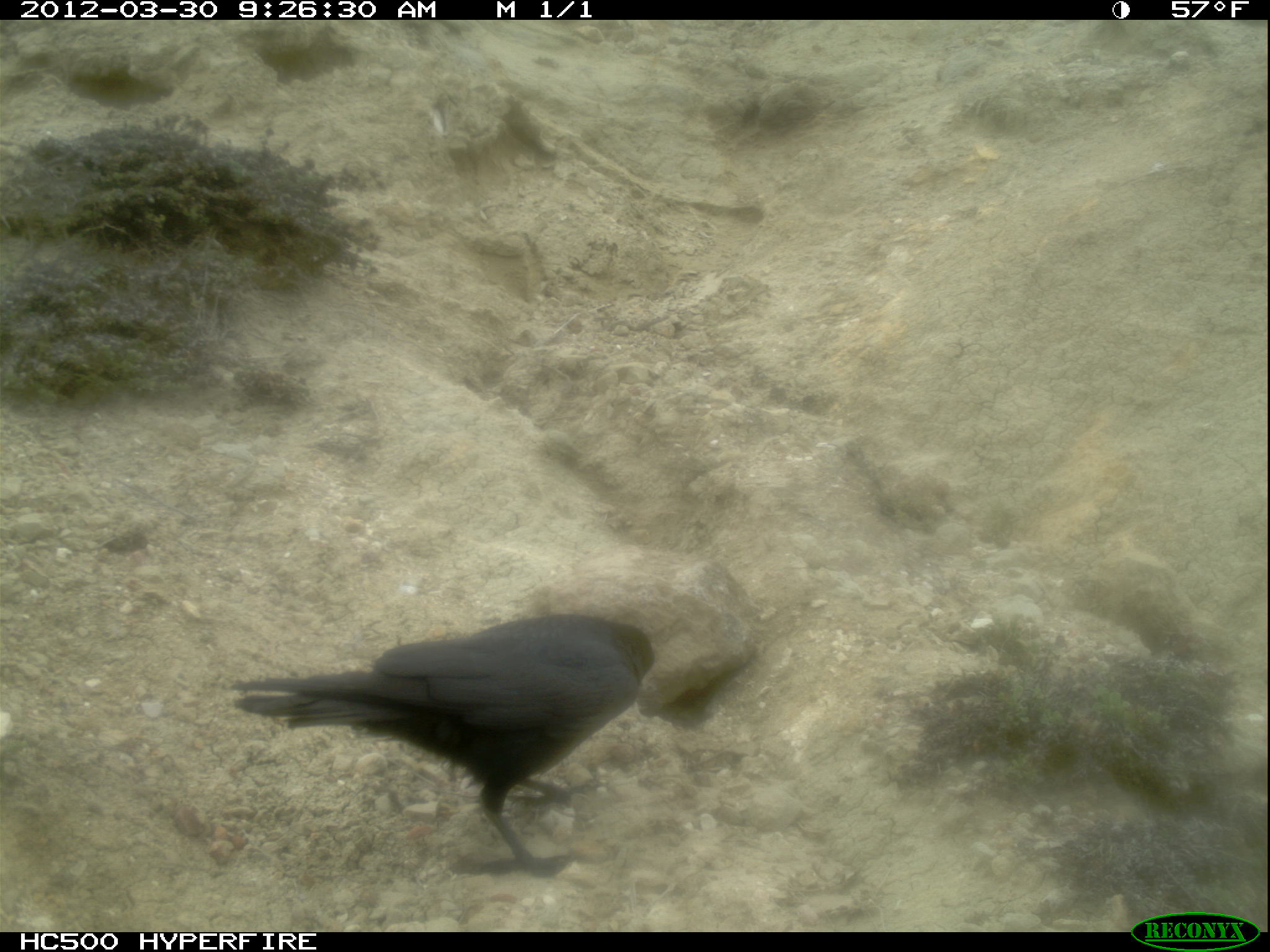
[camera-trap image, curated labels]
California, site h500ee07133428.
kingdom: Animalia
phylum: Chordata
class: Aves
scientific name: Aves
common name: bird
Bird (Aves).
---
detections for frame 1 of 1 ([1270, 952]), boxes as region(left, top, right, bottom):
bird: region(229, 612, 654, 876)